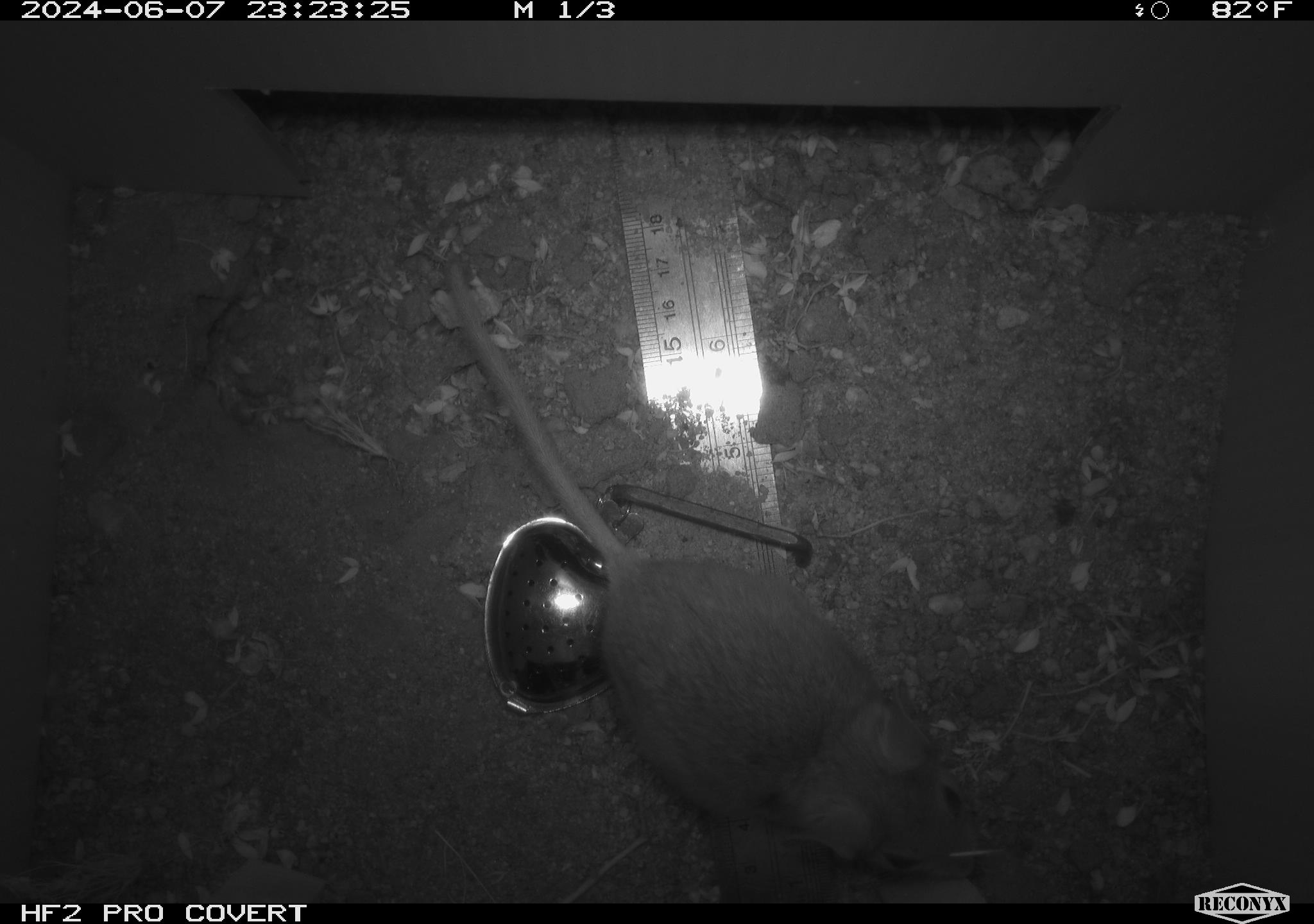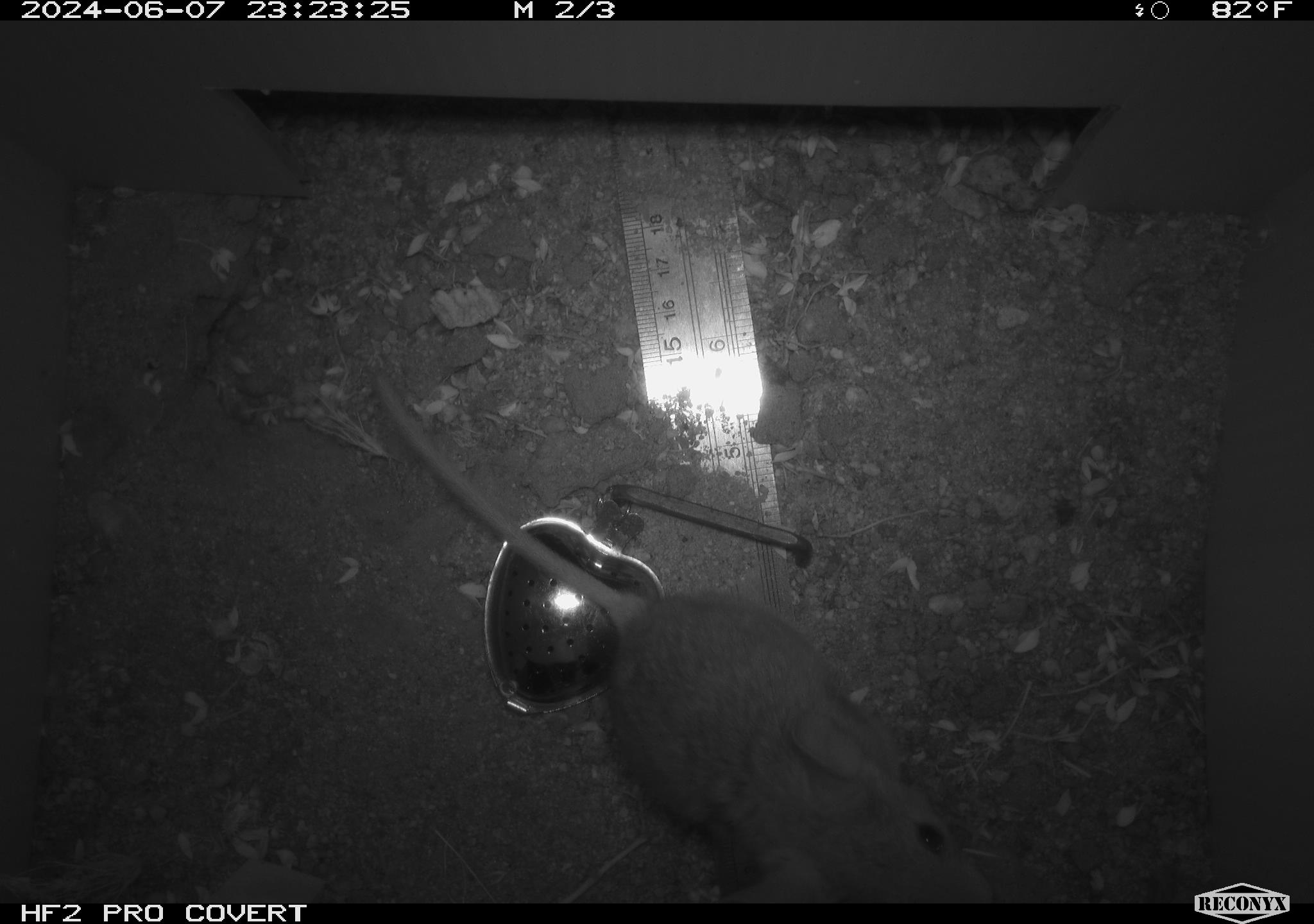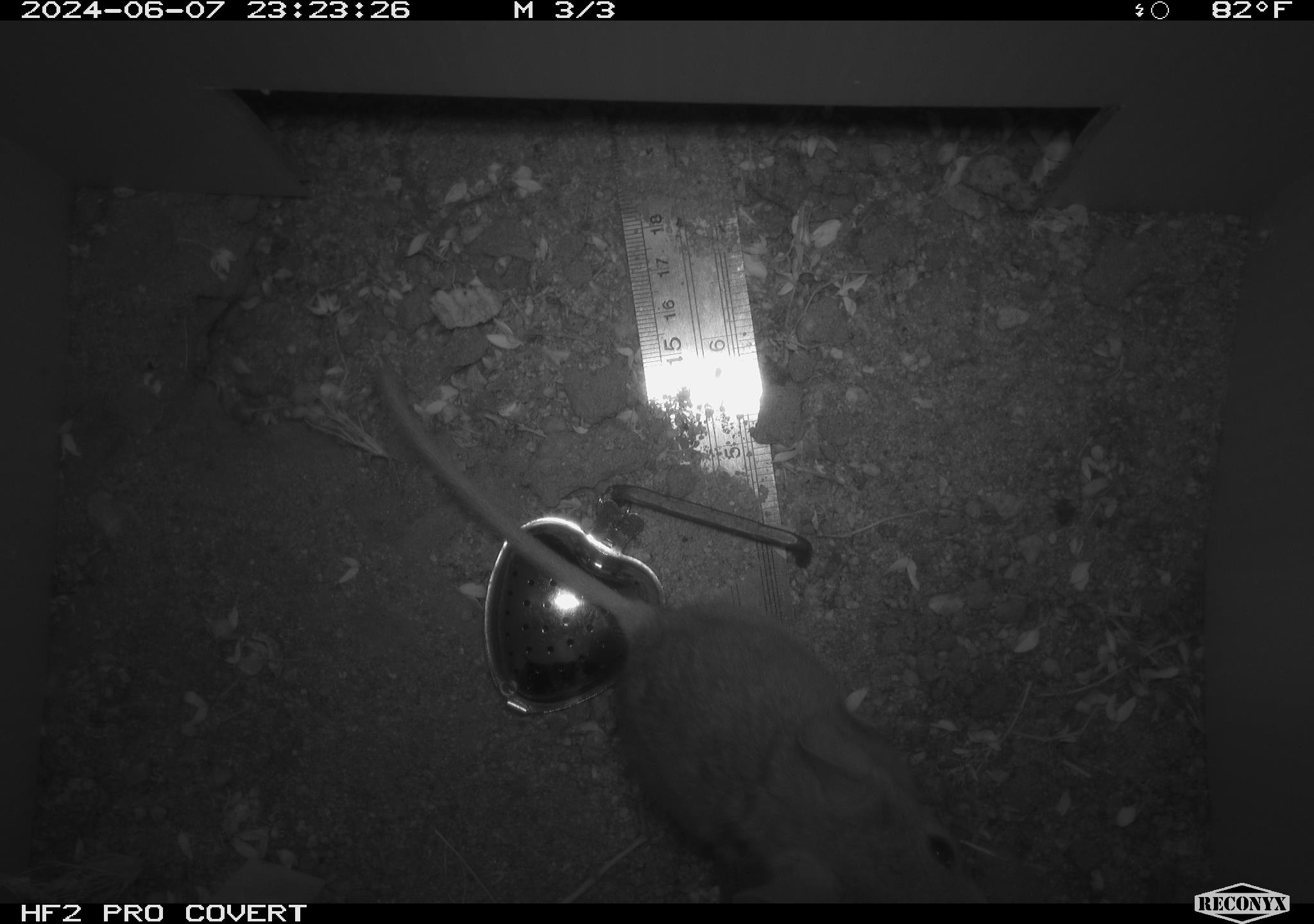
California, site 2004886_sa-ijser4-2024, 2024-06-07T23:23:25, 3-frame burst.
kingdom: Animalia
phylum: Chordata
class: Mammalia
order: Rodentia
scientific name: Rodentia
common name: woodrat or rat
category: woodrat or rat species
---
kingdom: Animalia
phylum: Chordata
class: Mammalia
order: Rodentia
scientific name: Rodentia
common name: woodrat or rat or mouse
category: woodrat or rat or mouse species